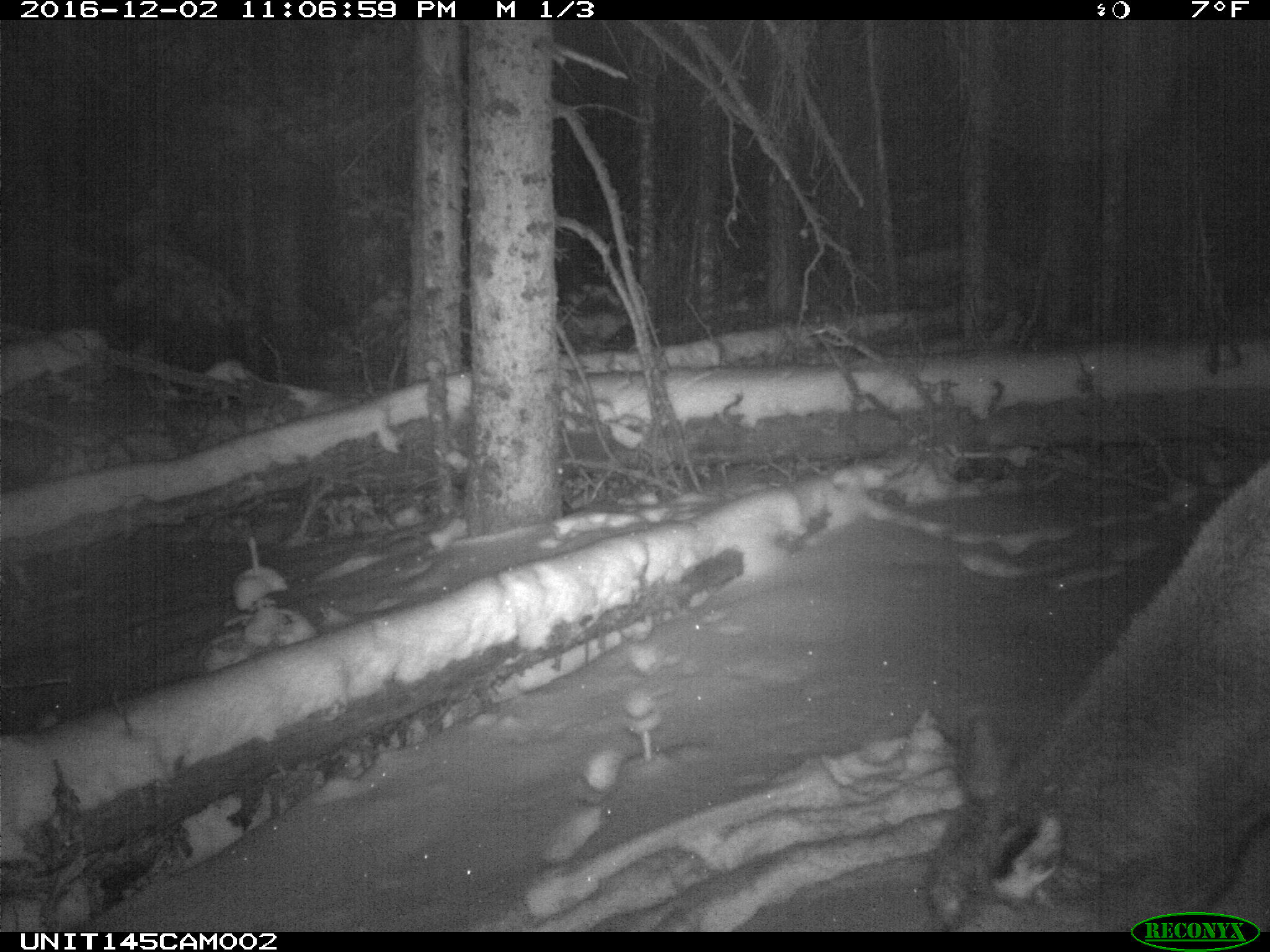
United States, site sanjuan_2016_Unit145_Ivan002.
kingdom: Animalia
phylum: Chordata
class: Mammalia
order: Artiodactyla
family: Cervidae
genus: Cervus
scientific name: Cervus elaphus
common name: red deer